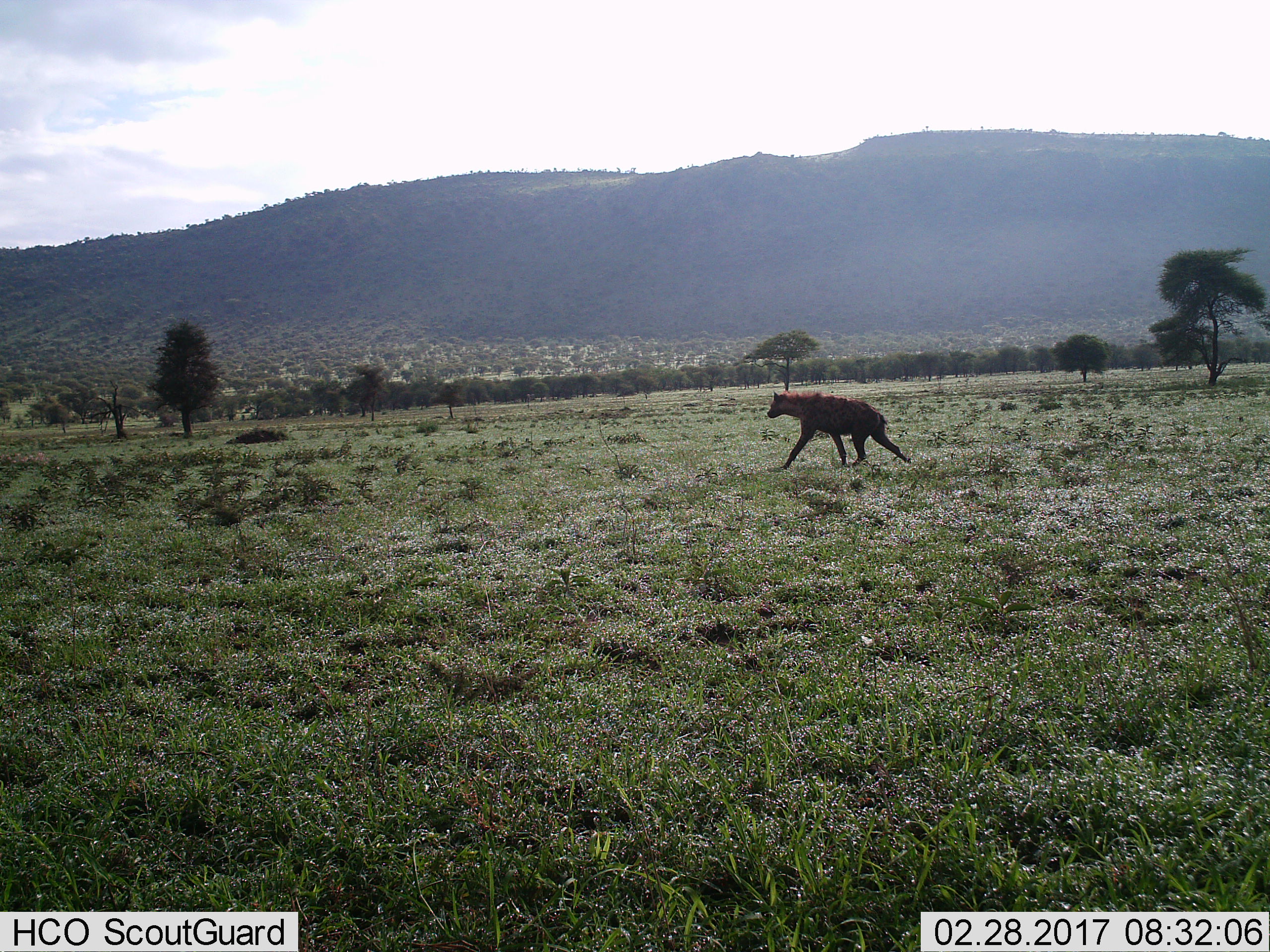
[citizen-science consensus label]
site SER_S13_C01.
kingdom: Animalia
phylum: Chordata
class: Mammalia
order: Carnivora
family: Hyaenidae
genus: Crocuta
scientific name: Crocuta crocuta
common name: spotted hyena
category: hyenaspotted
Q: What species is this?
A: Hyenaspotted (spotted hyena) (Crocuta crocuta).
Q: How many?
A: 1.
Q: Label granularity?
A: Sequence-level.